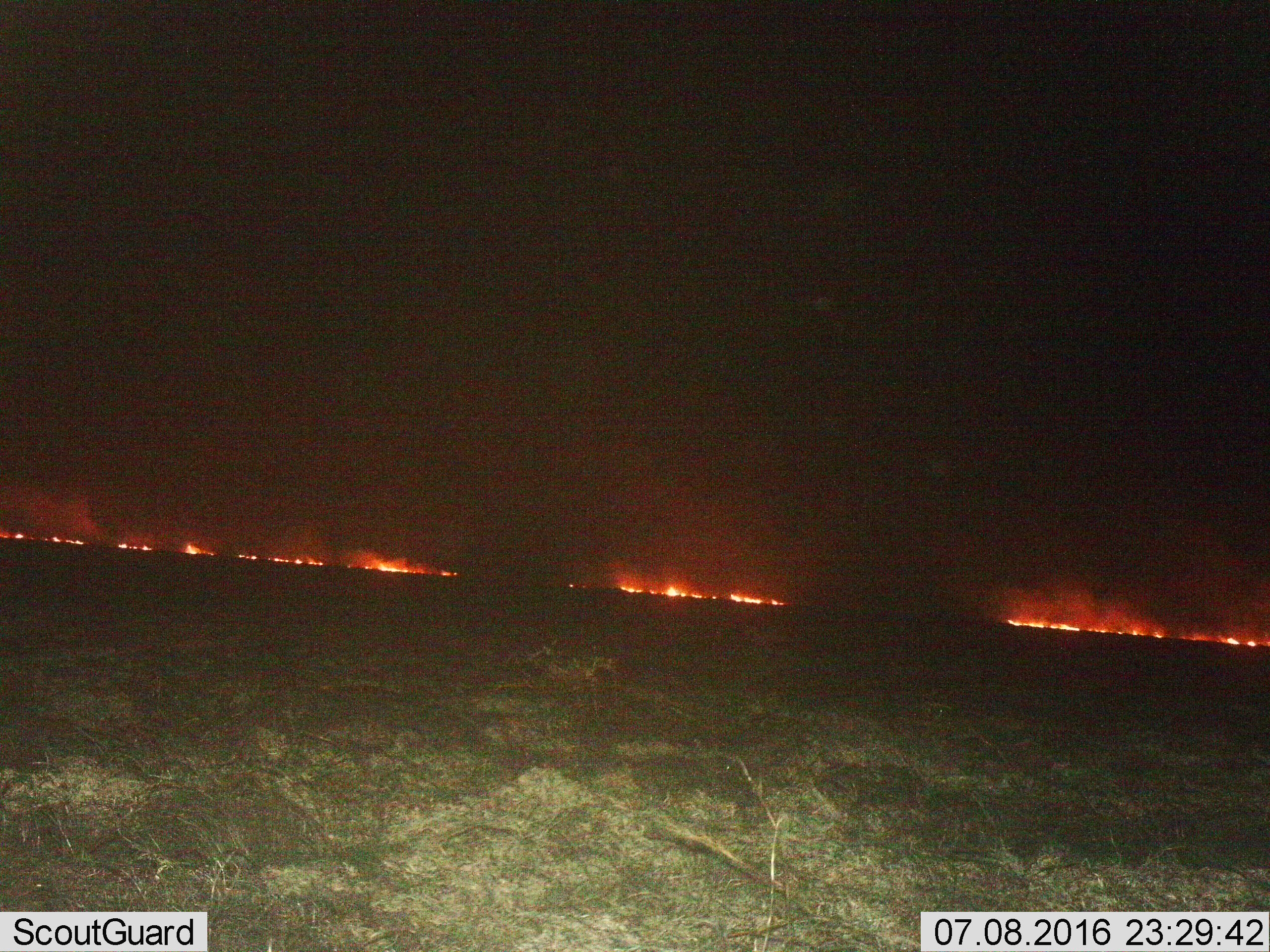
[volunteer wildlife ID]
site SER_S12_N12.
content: unidentified animal